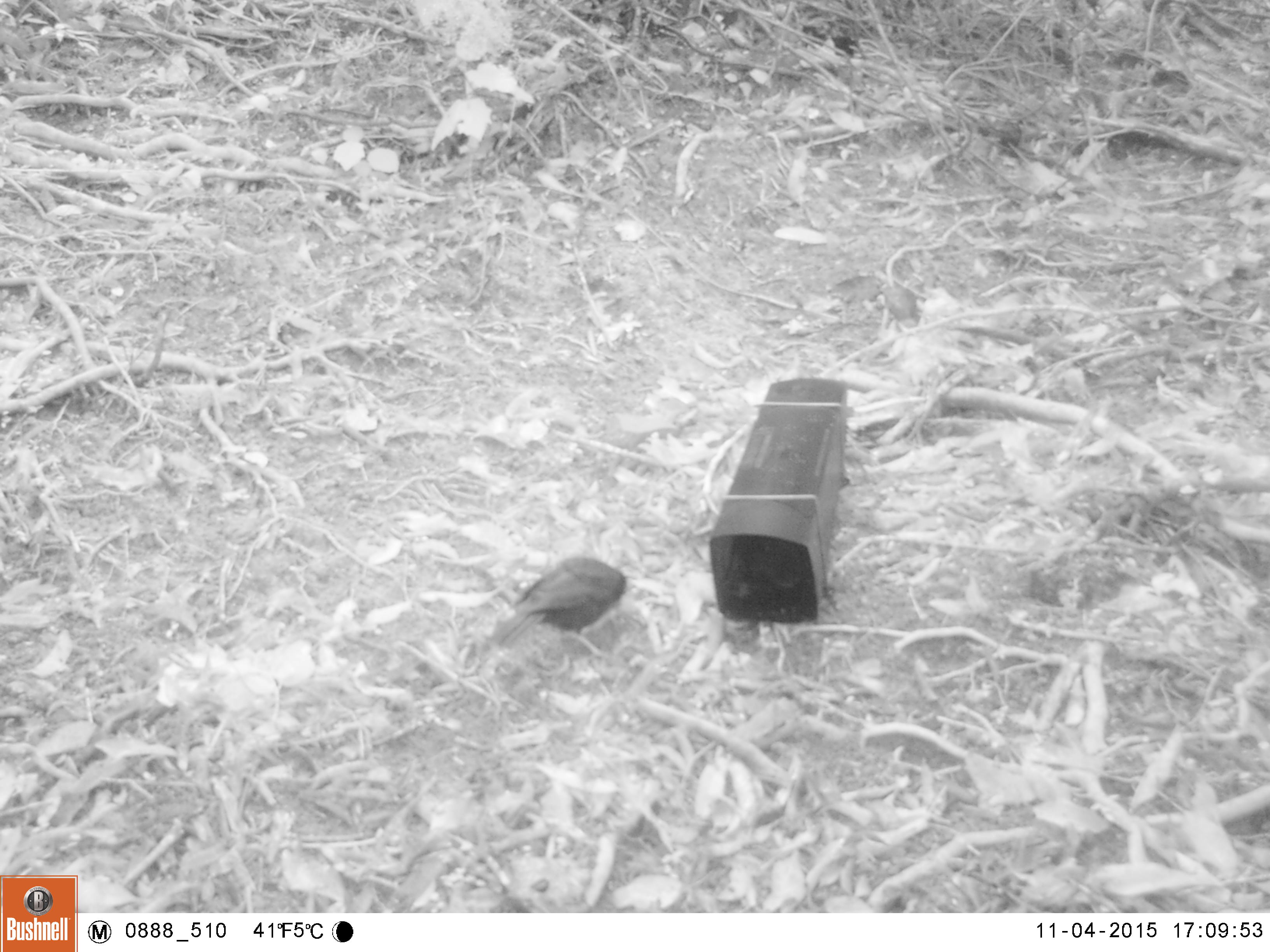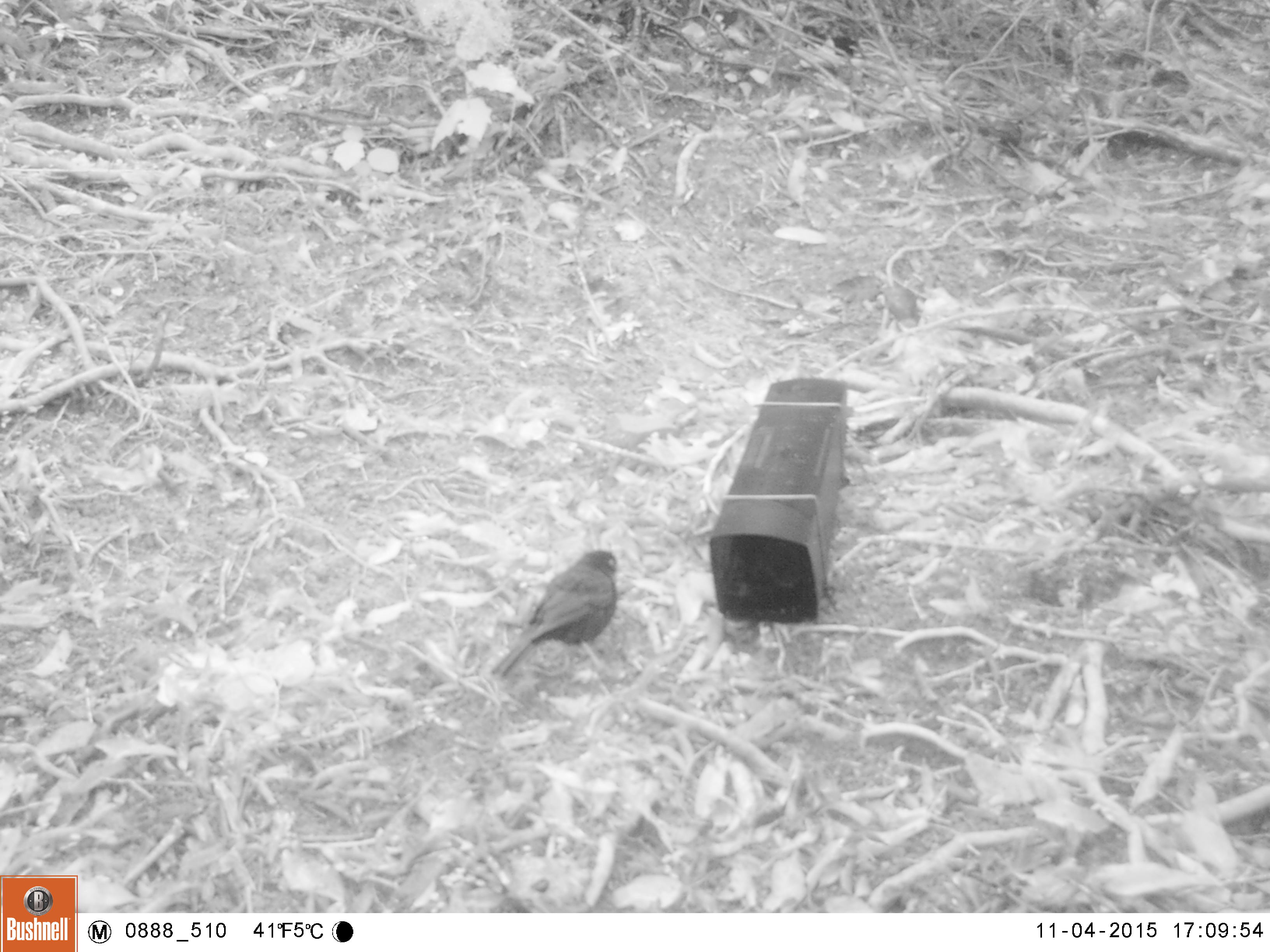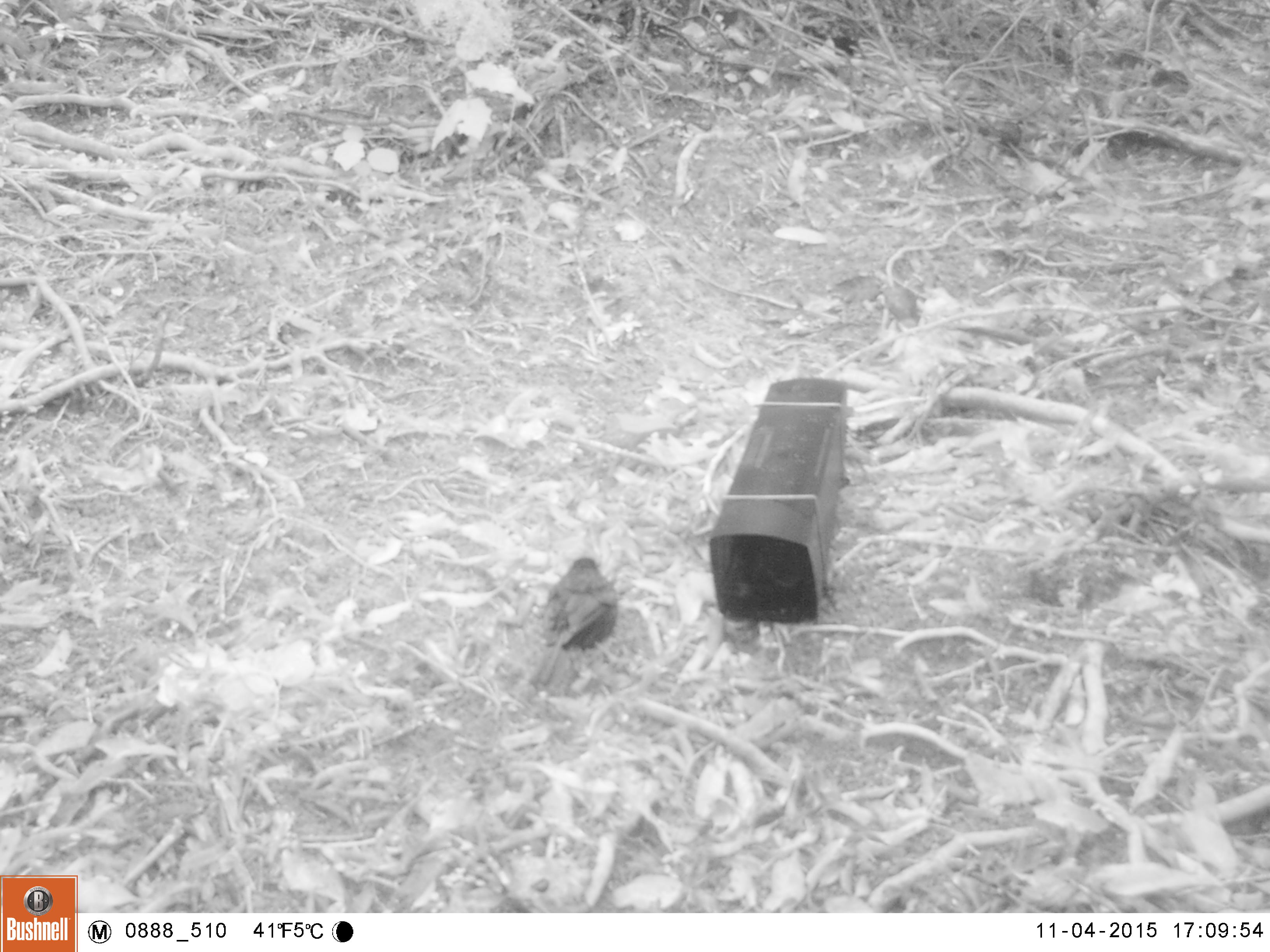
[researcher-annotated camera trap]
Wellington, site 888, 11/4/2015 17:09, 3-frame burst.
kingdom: Animalia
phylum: Chordata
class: Aves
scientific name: Aves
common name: bird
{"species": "bird (Aves)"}